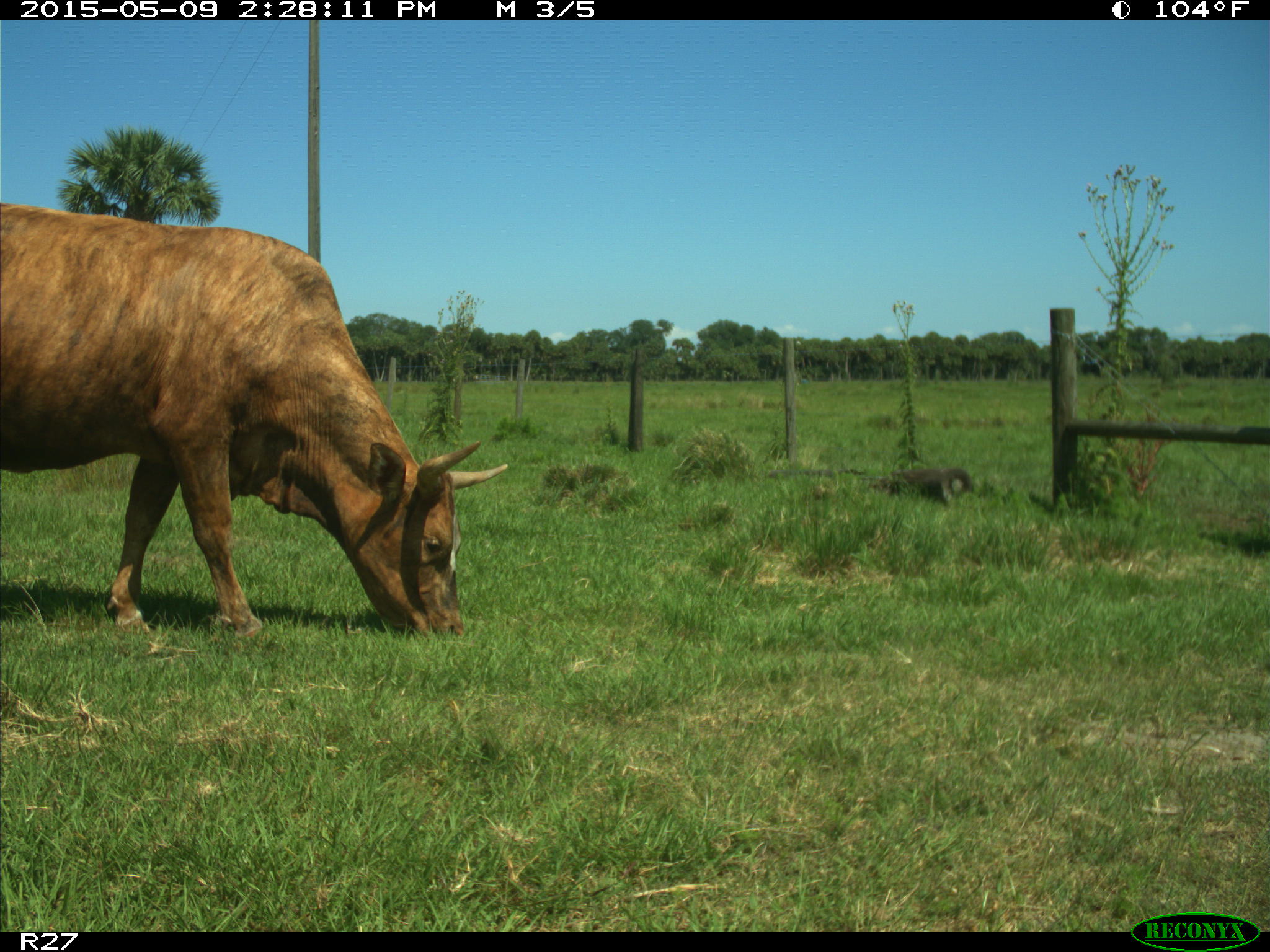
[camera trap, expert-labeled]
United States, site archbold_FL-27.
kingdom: Animalia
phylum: Chordata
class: Mammalia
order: Artiodactyla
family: Bovidae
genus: Bos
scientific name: Bos taurus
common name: domestic cow